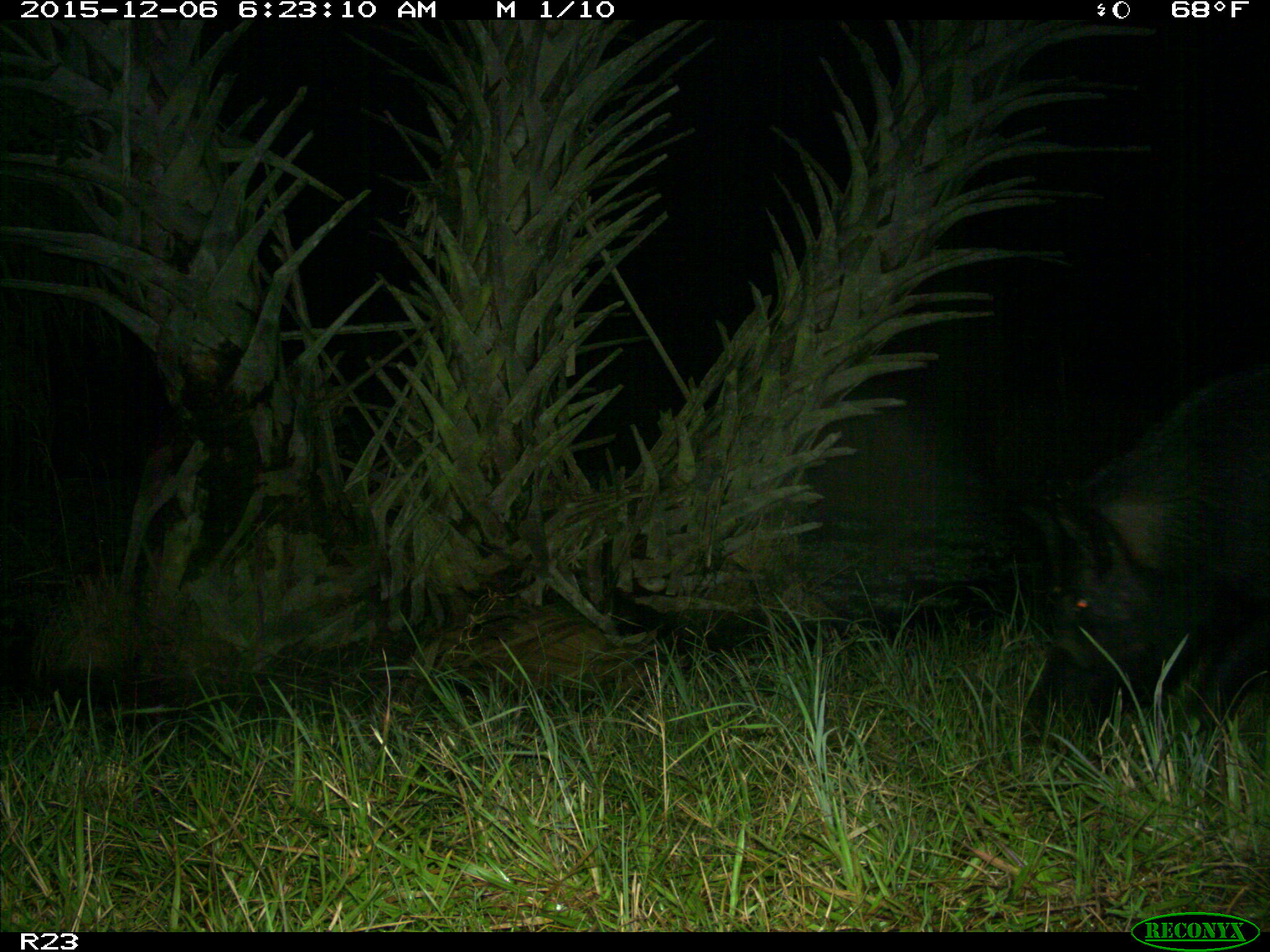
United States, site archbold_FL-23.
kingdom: Animalia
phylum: Chordata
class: Mammalia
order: Artiodactyla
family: Suidae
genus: Sus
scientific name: Sus scrofa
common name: wild boar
Sus scrofa (wild boar).